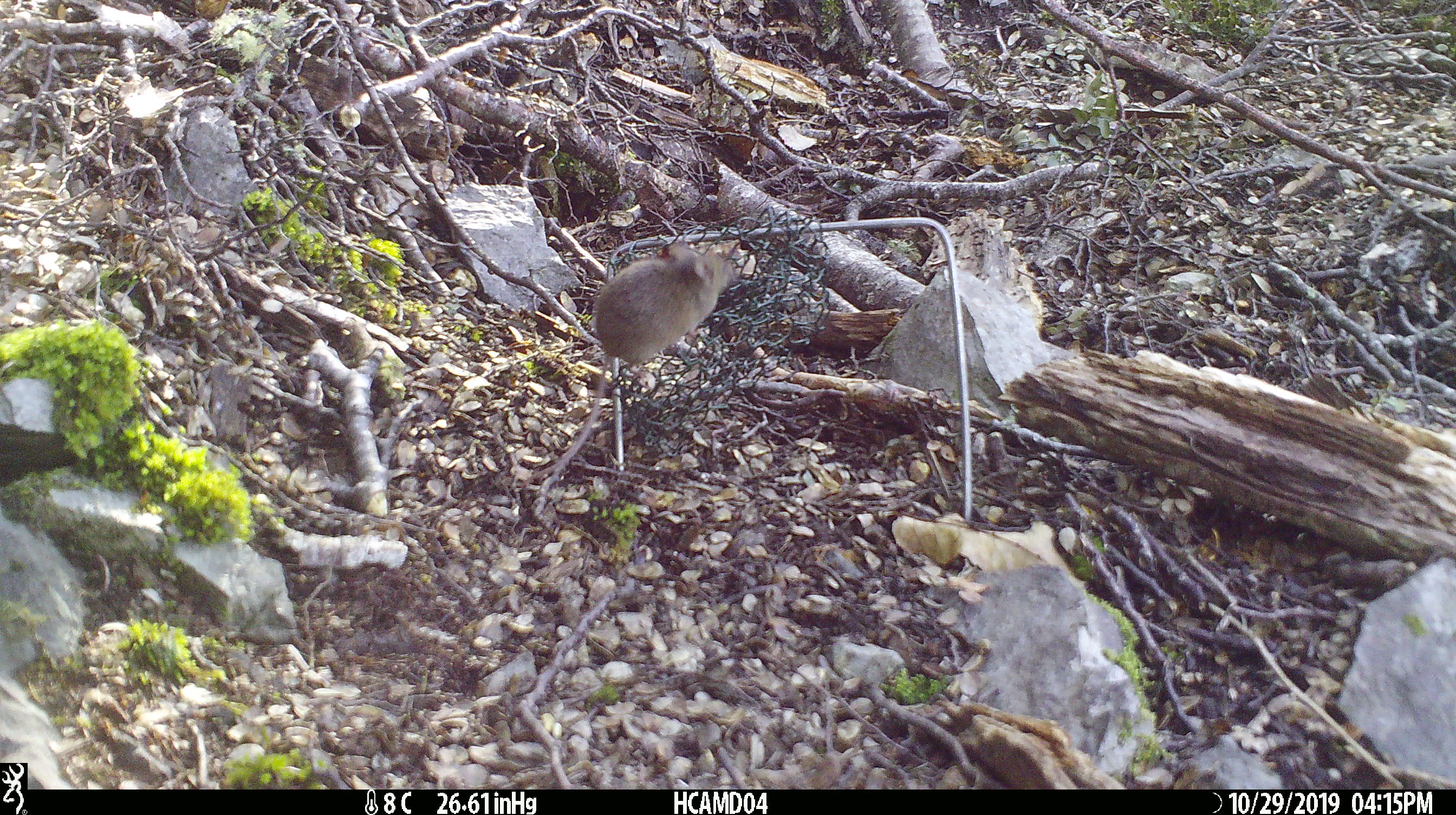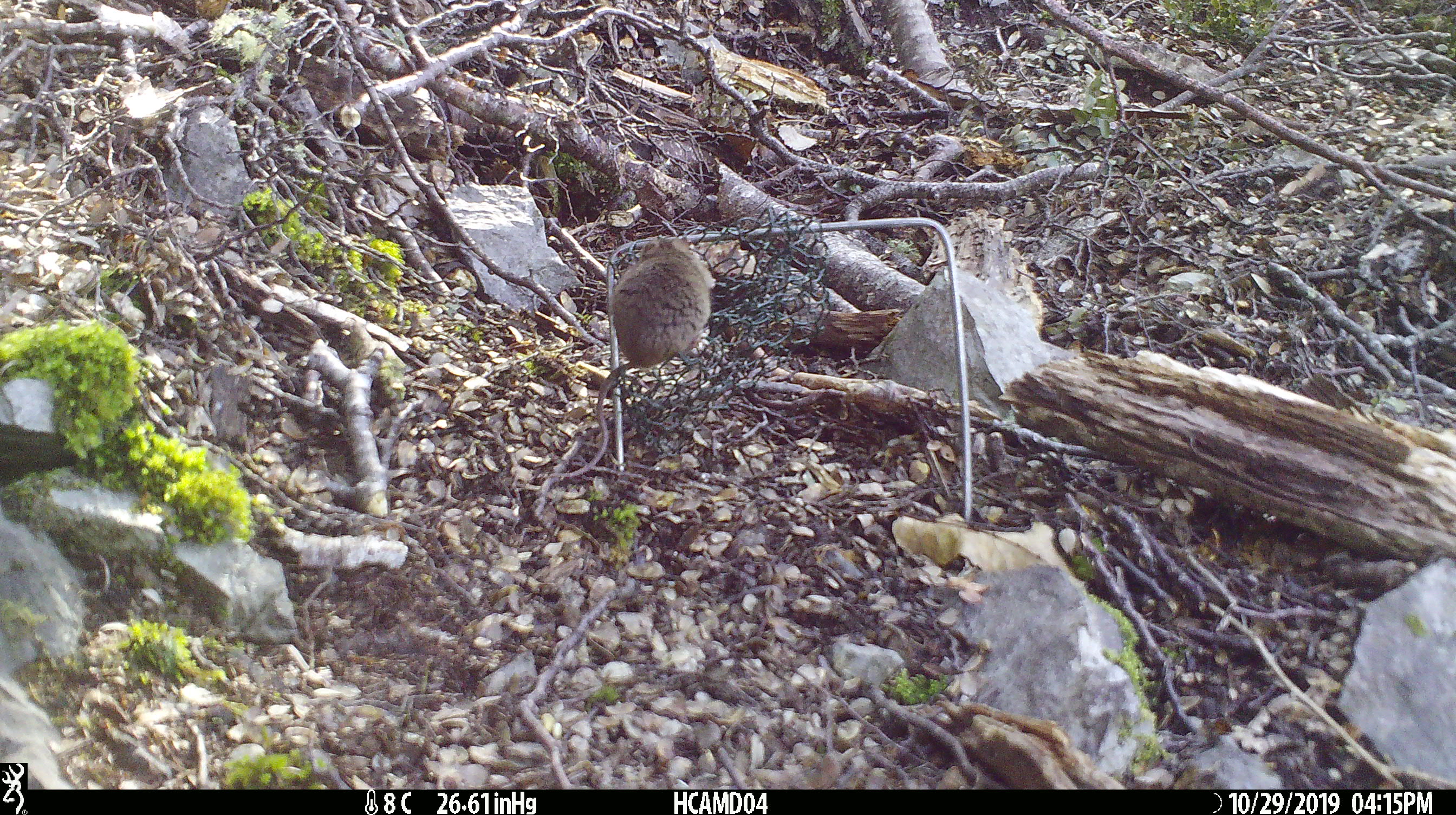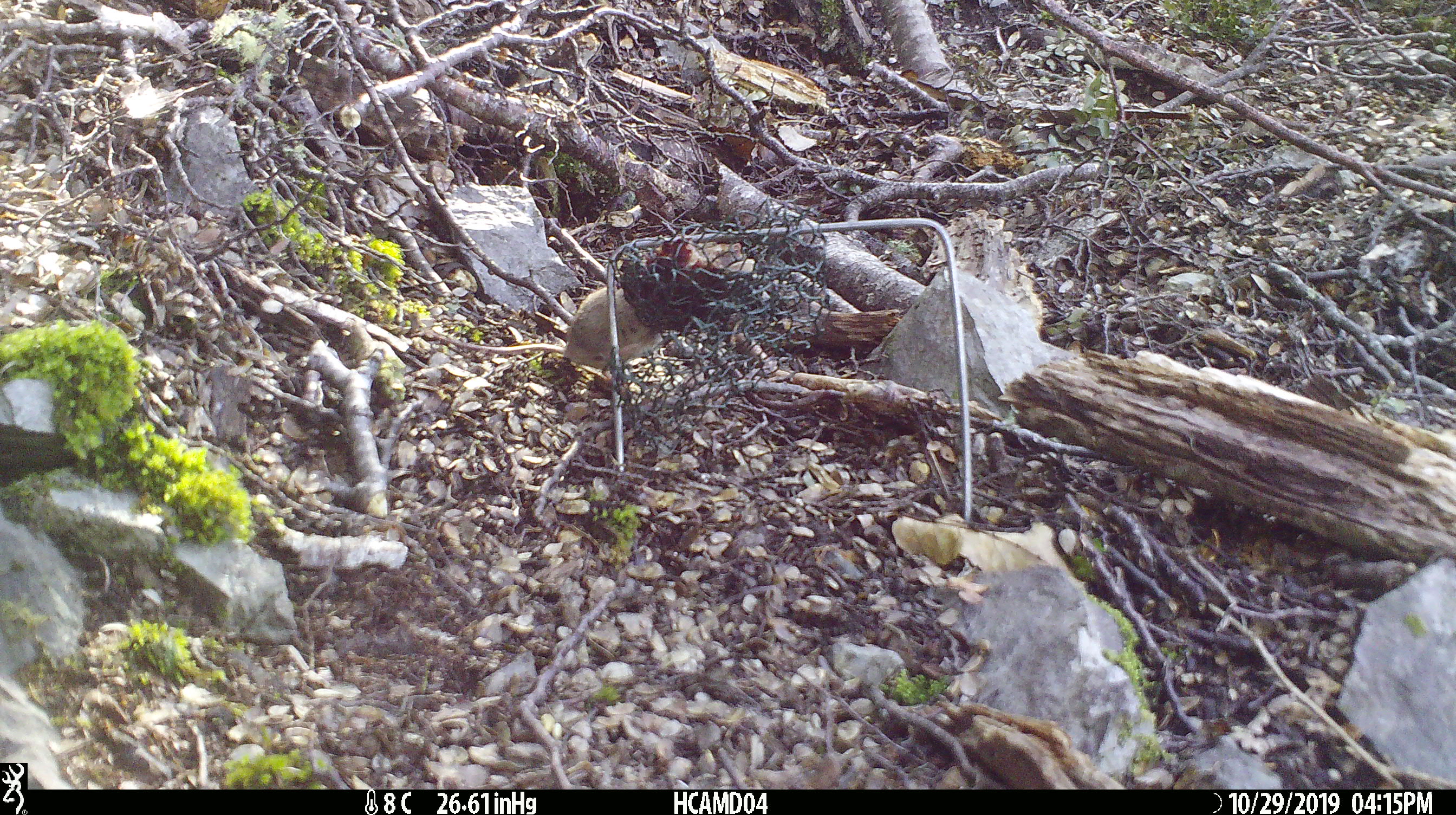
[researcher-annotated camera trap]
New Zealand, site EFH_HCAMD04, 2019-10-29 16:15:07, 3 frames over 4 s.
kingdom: Animalia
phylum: Chordata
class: Mammalia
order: Rodentia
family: Muridae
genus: Mus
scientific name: Mus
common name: mouse